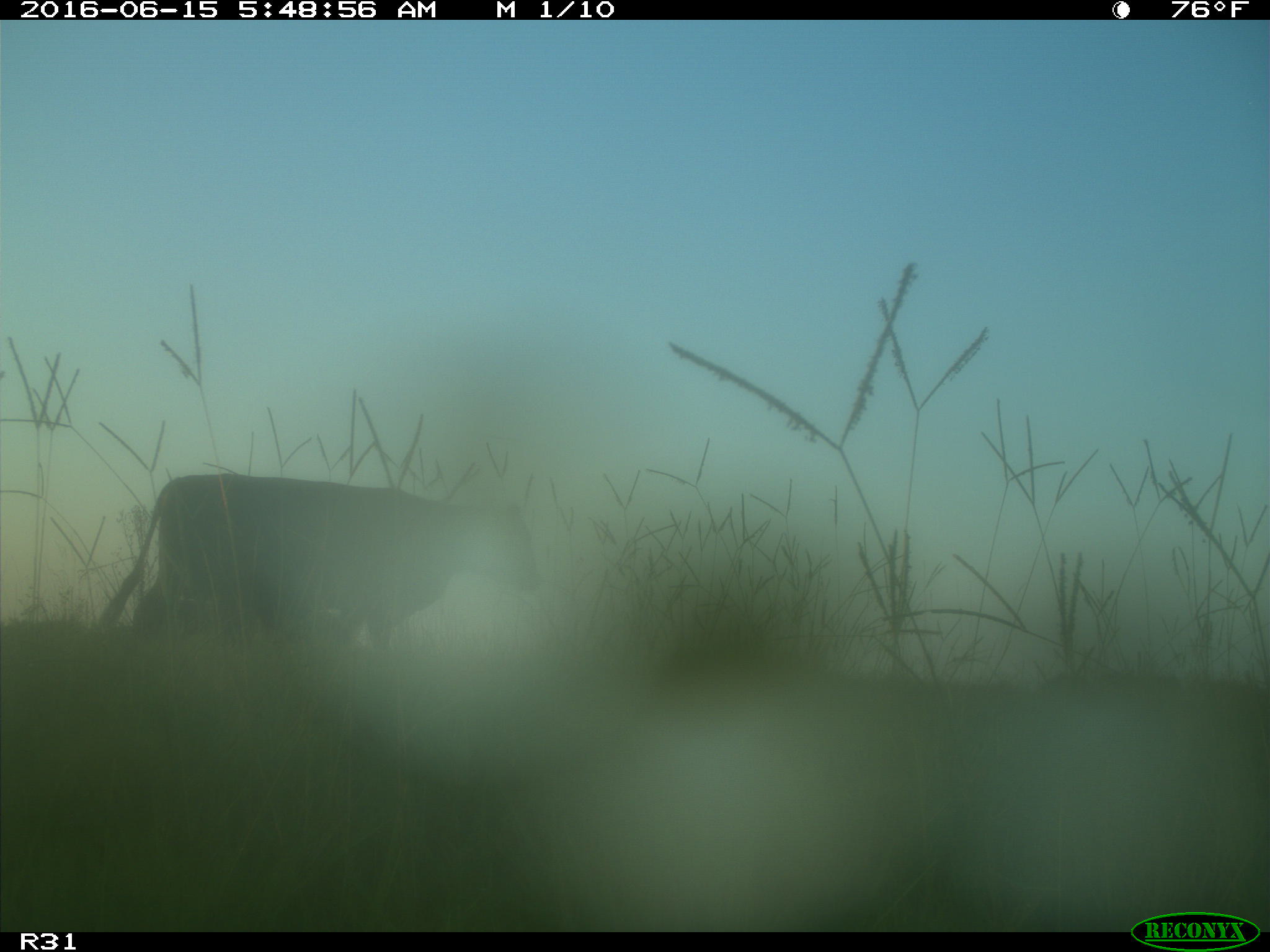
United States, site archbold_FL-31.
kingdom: Animalia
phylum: Chordata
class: Mammalia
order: Artiodactyla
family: Bovidae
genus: Bos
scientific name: Bos taurus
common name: domestic cow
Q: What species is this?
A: Bos taurus (domestic cow).